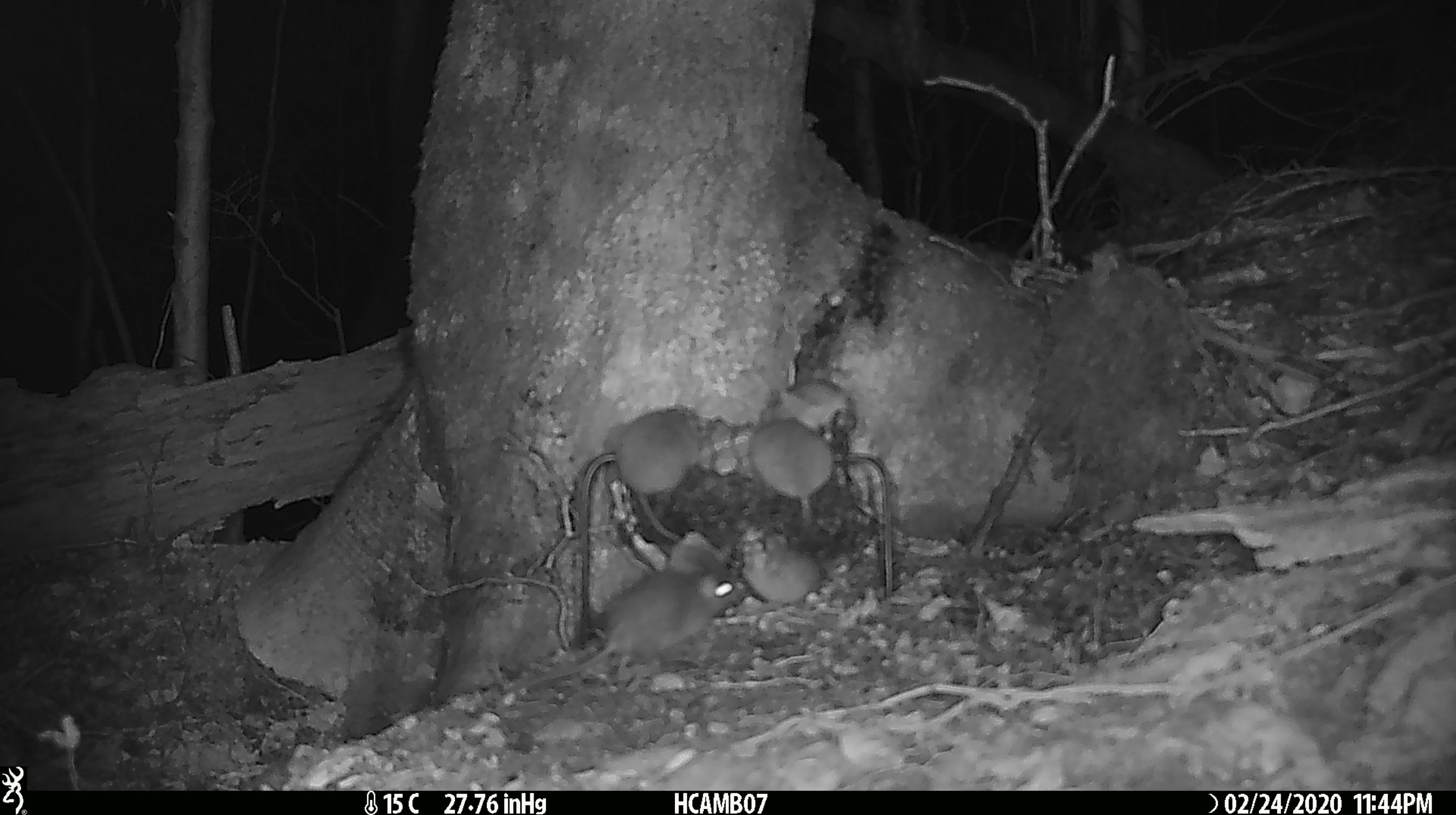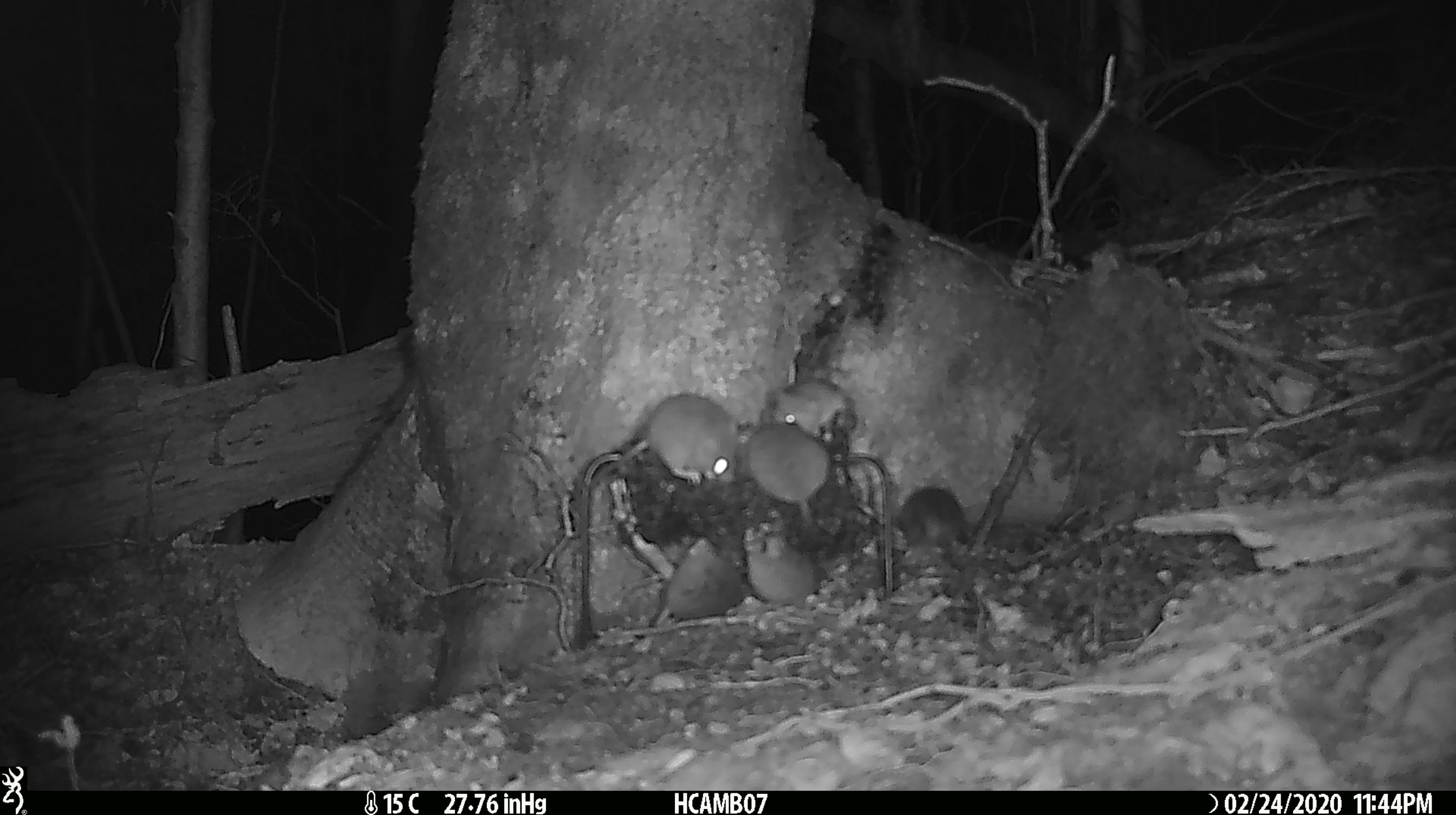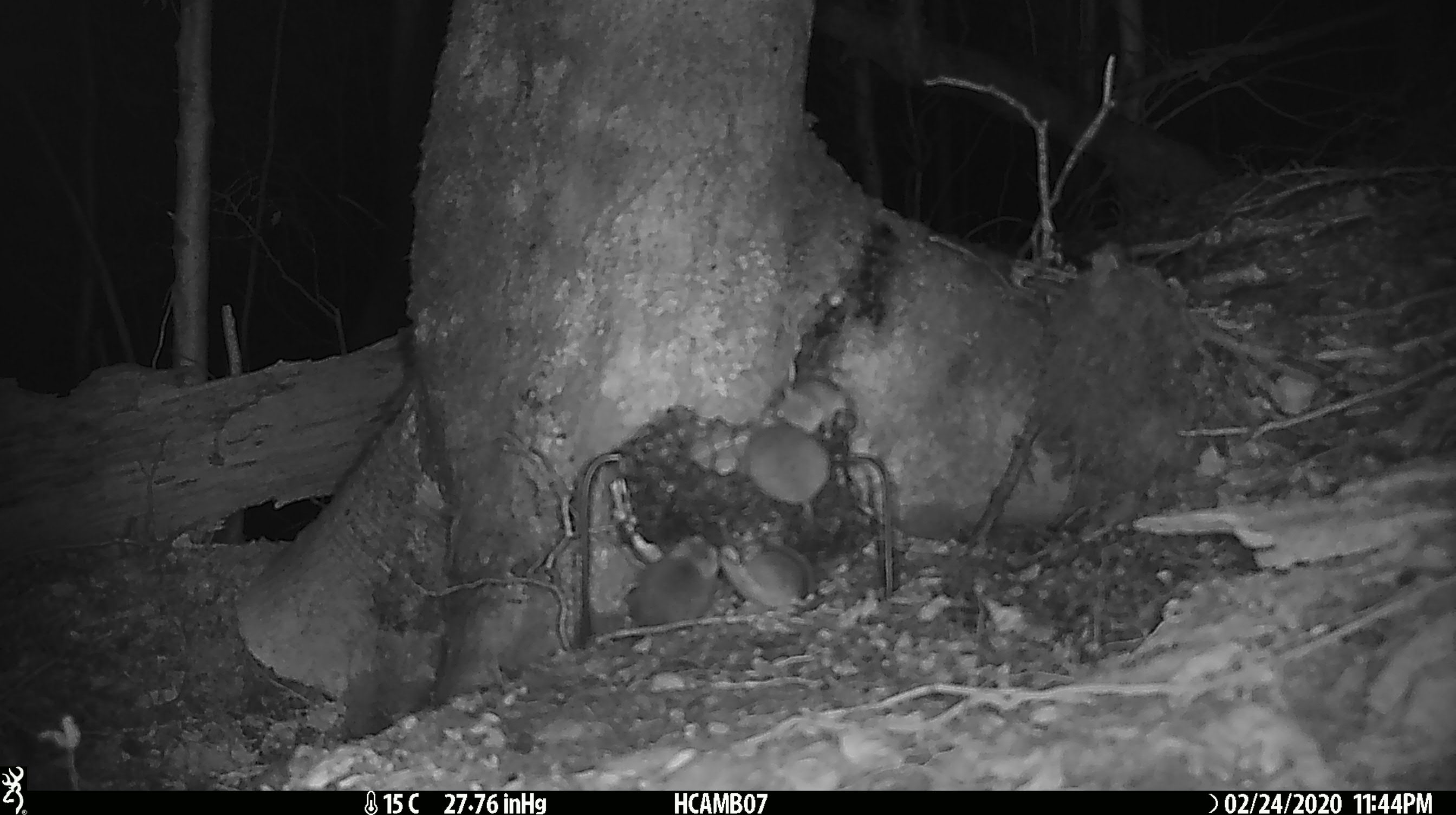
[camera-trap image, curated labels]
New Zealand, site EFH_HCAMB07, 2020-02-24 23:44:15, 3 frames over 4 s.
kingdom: Animalia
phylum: Chordata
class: Mammalia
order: Rodentia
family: Muridae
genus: Mus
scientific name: Mus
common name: mouse